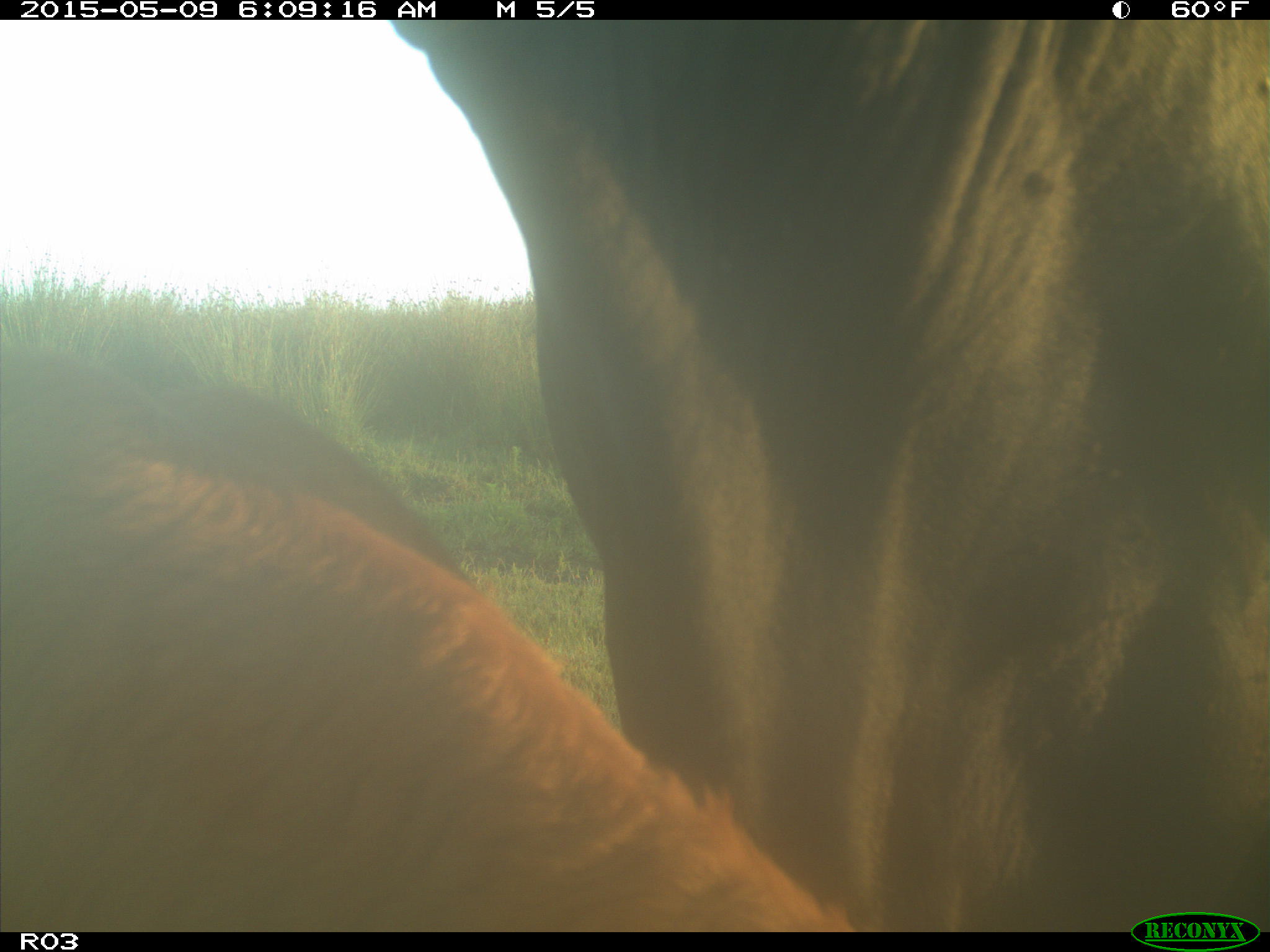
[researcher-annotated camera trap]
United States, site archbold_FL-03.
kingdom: Animalia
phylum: Chordata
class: Mammalia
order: Artiodactyla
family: Bovidae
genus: Bos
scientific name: Bos taurus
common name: domestic cow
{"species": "Bos taurus (domestic cow)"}